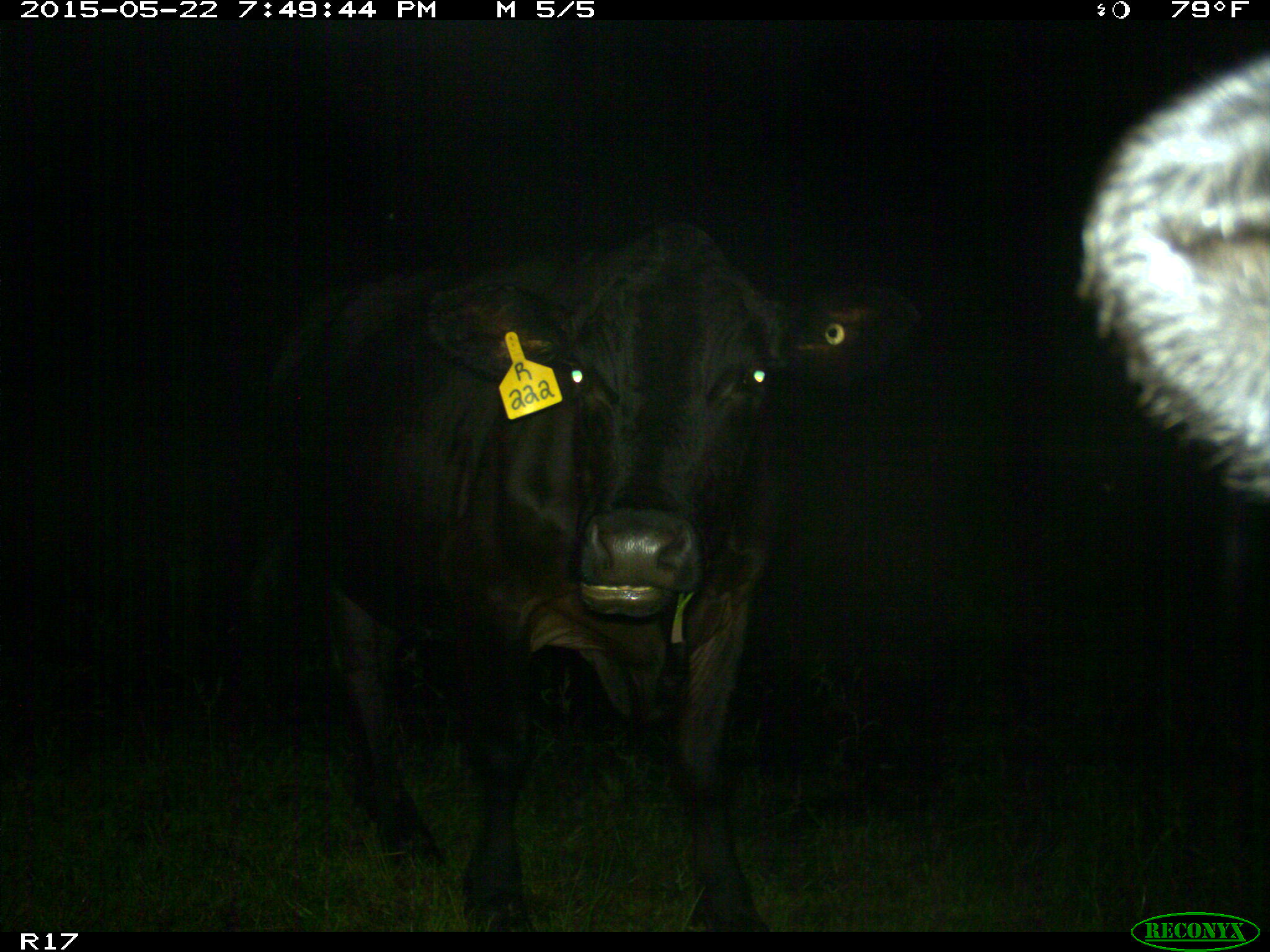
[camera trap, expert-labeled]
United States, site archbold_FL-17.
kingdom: Animalia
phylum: Chordata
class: Mammalia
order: Artiodactyla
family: Bovidae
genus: Bos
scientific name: Bos taurus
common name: domestic cow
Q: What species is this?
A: Bos taurus (domestic cow).